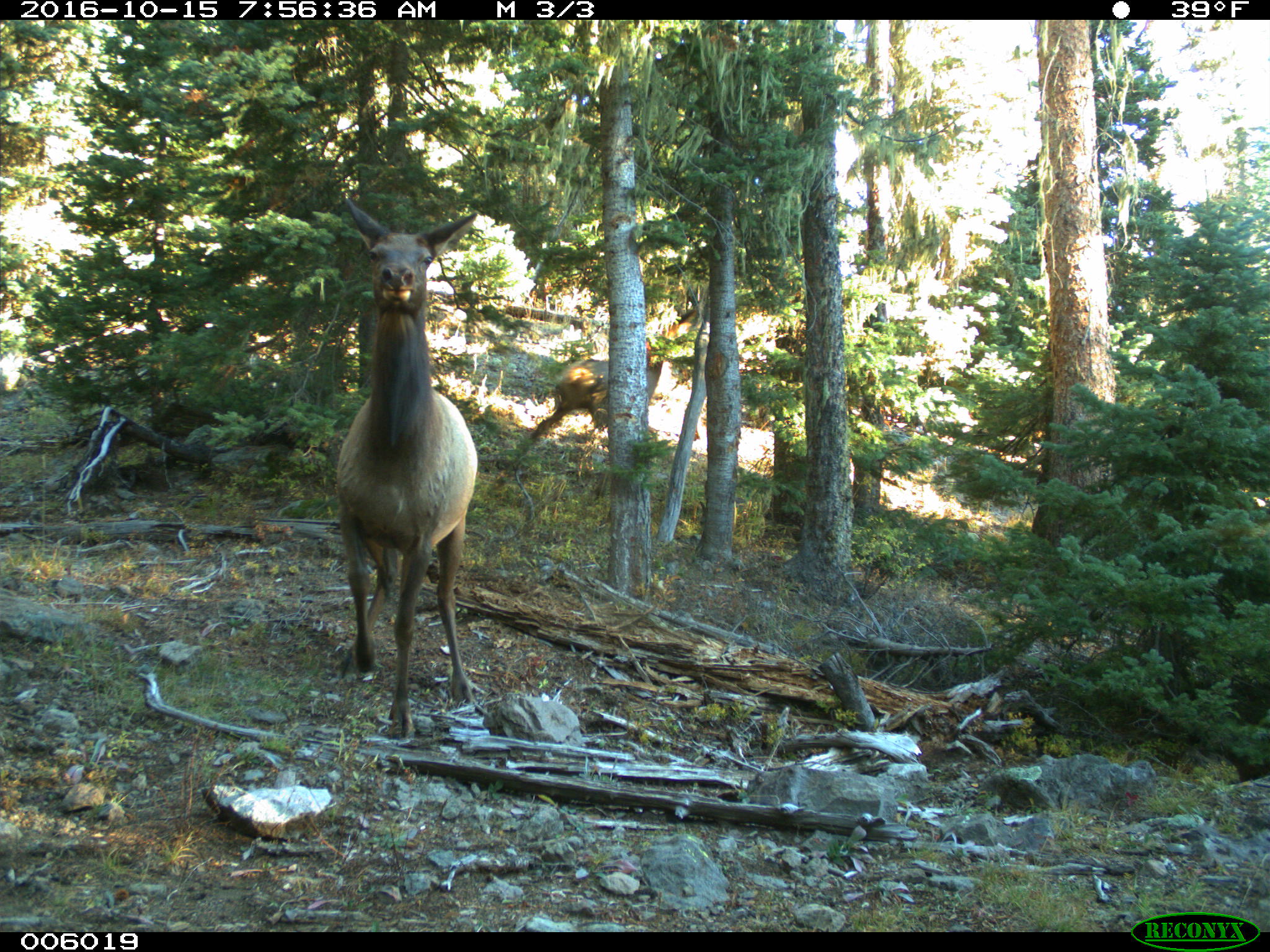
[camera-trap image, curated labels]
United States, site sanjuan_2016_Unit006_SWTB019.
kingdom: Animalia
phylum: Chordata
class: Mammalia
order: Artiodactyla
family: Cervidae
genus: Cervus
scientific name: Cervus elaphus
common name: red deer